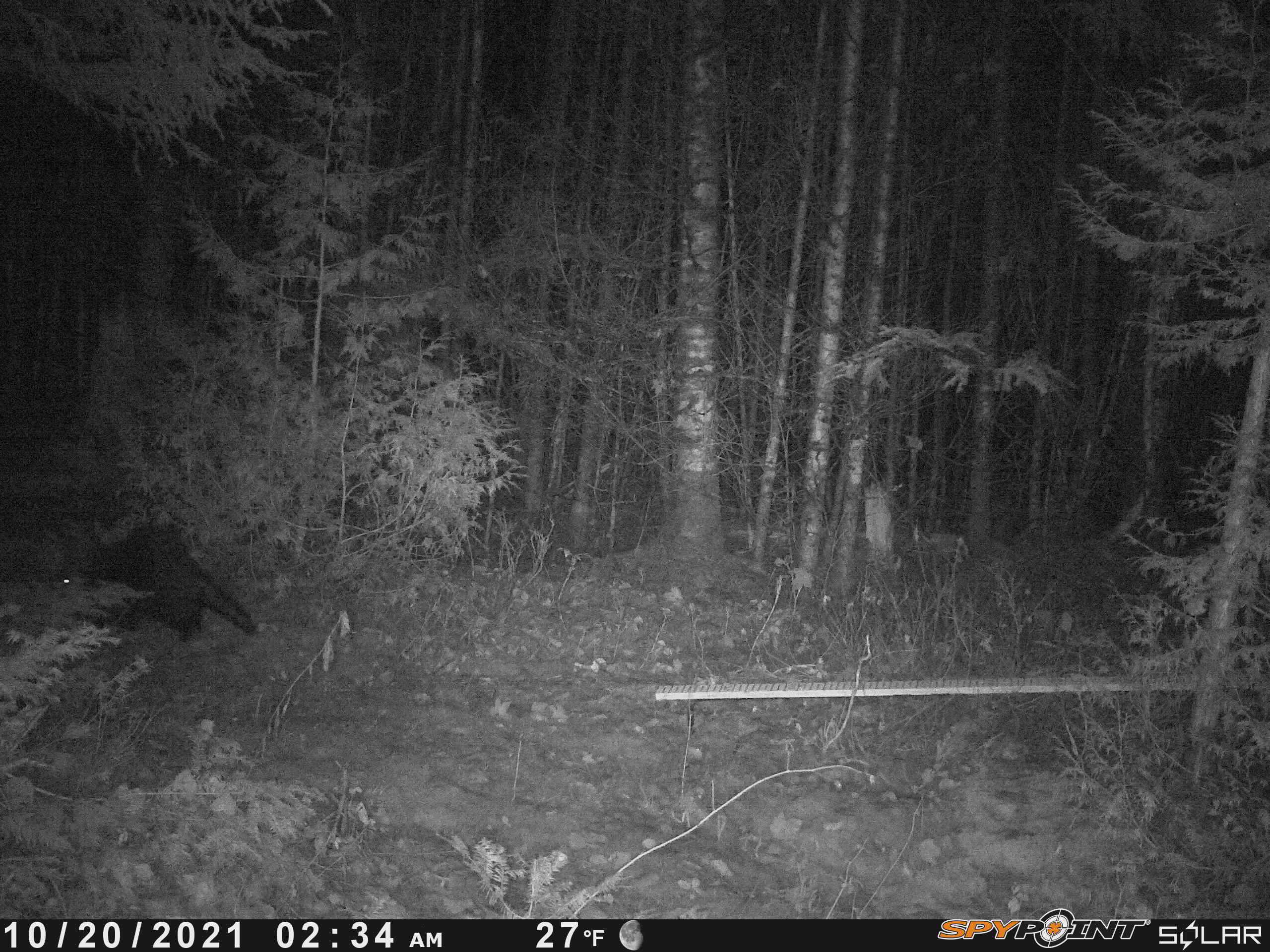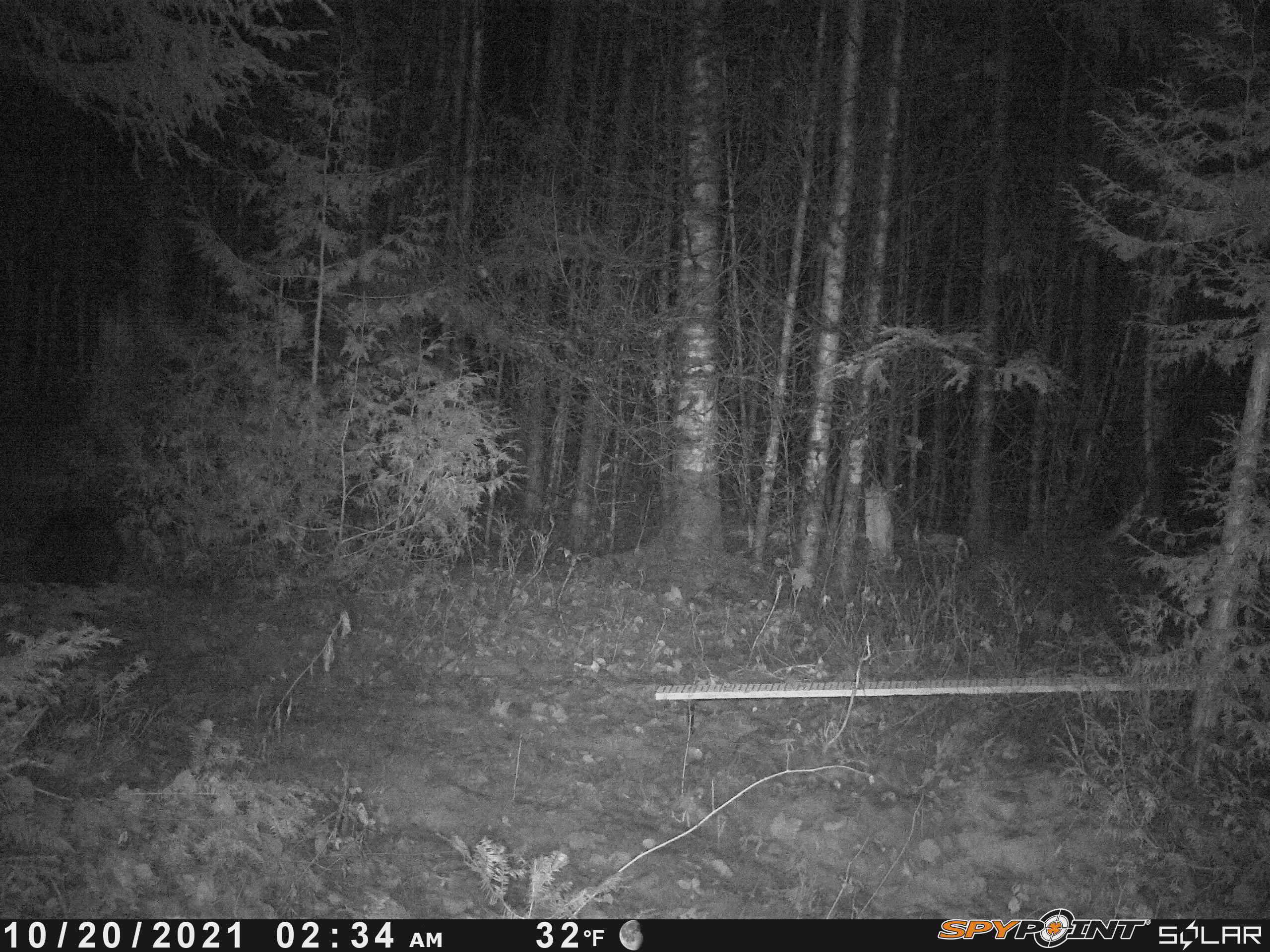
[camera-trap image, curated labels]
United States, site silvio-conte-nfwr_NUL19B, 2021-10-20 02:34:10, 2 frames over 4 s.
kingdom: Animalia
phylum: Chordata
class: Mammalia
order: Rodentia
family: Erethizontidae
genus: Erethizon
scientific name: Erethizon dorsatum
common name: porcupine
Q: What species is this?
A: Porcupine (Erethizon dorsatum).